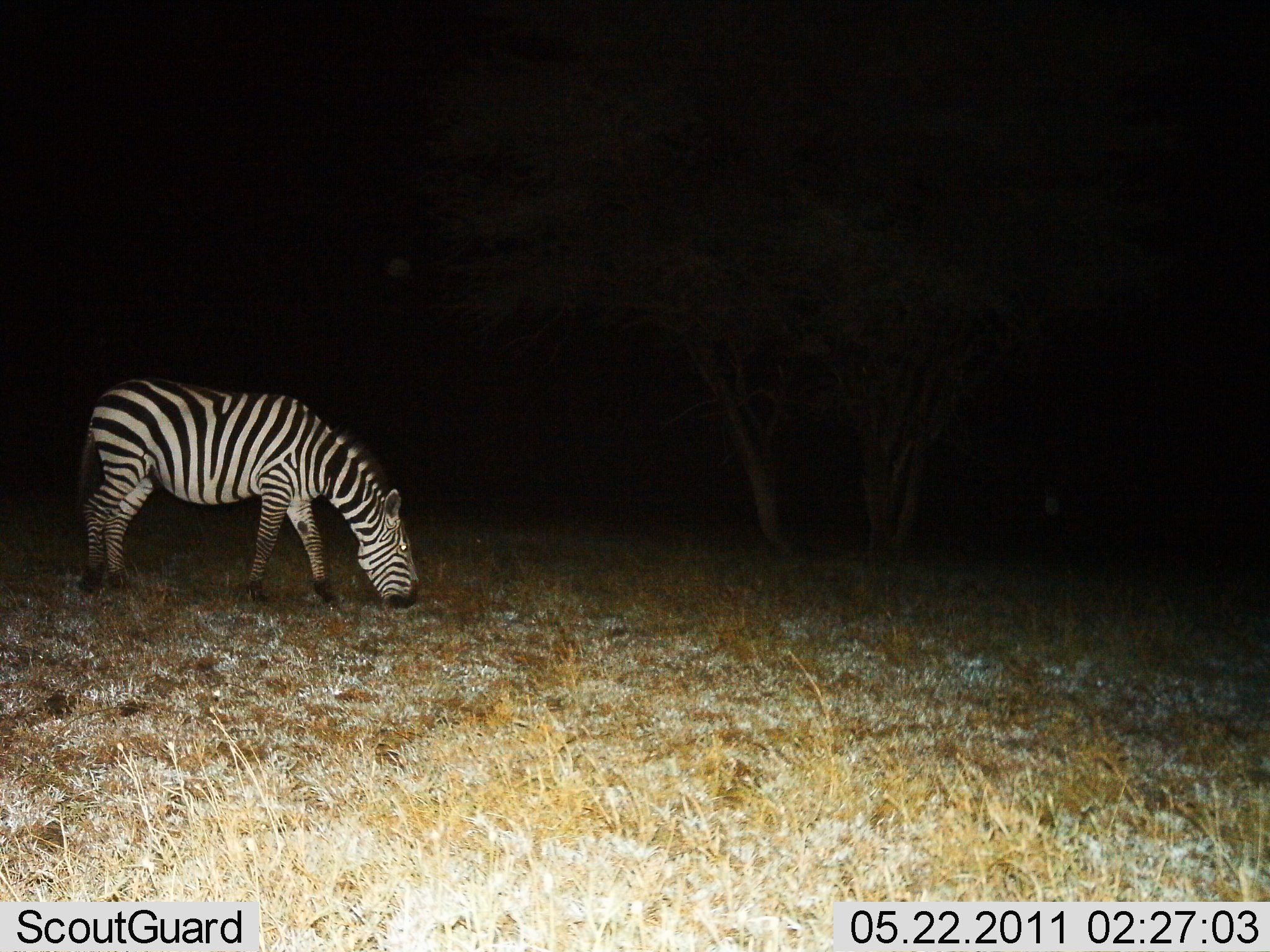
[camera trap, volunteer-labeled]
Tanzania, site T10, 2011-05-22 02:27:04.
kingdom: Animalia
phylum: Chordata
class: Mammalia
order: Perissodactyla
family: Equidae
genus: Equus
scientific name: Equus quagga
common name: plains zebra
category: zebra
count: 1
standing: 38%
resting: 0%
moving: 0%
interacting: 0%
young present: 0%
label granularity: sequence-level